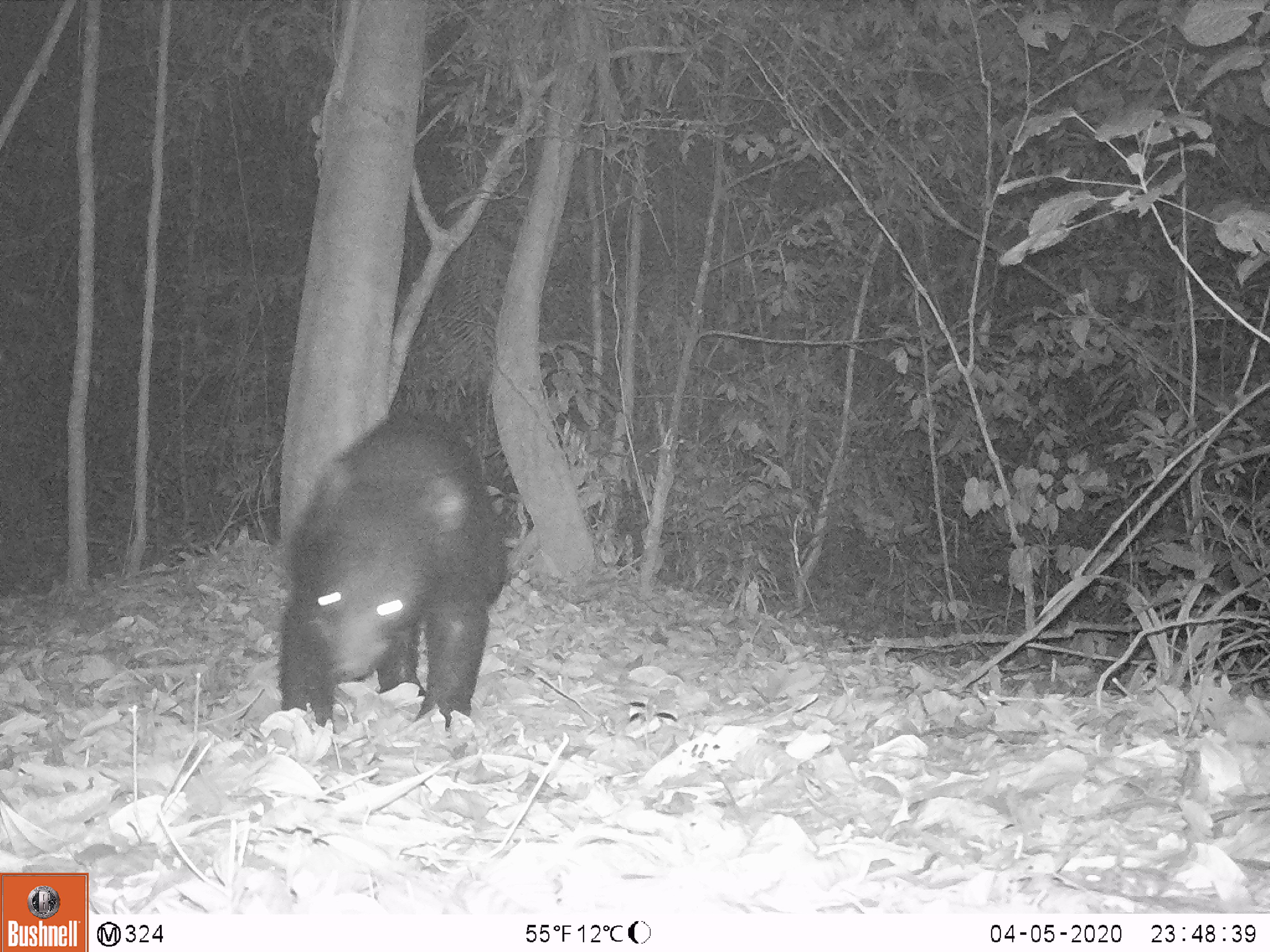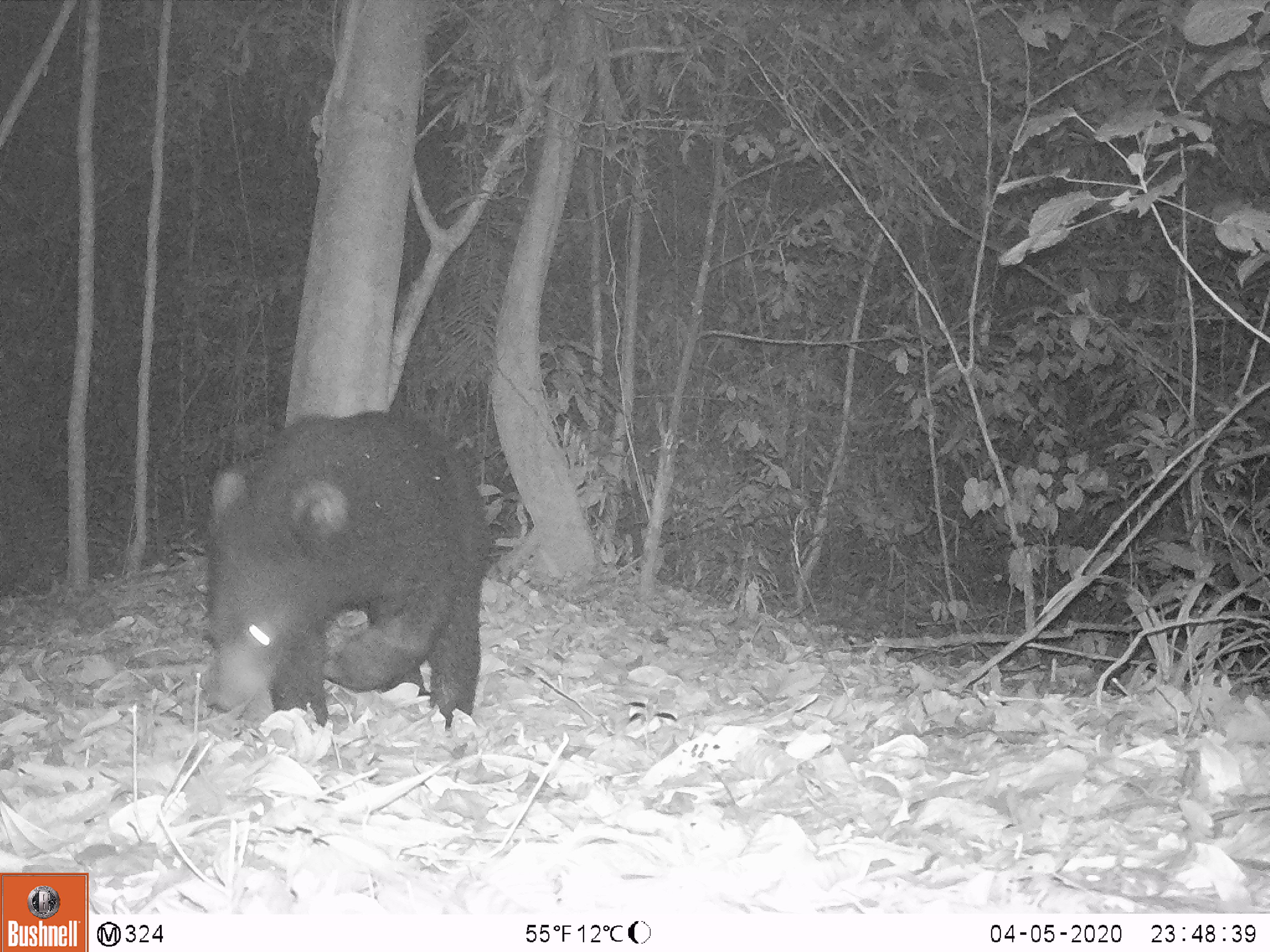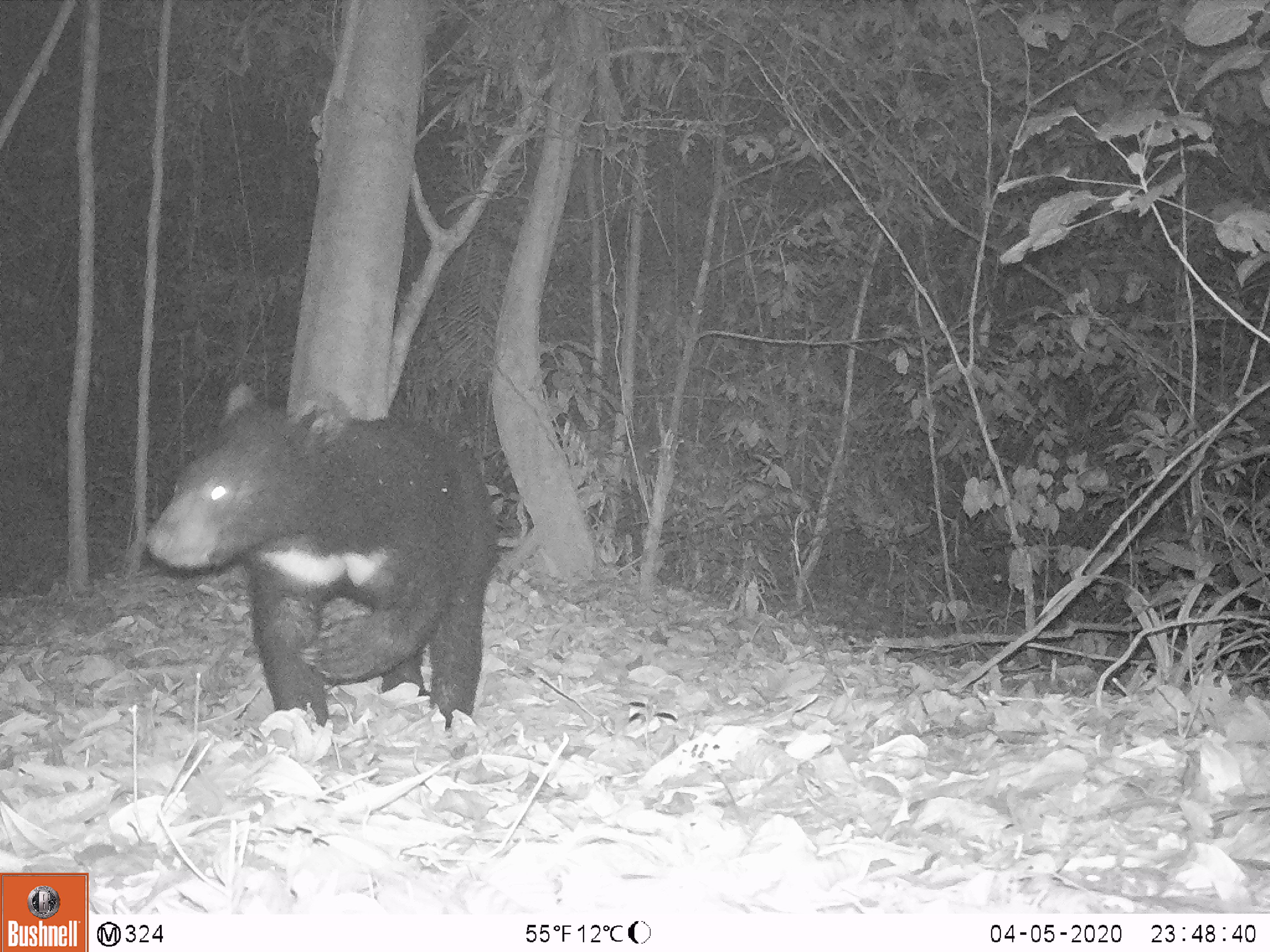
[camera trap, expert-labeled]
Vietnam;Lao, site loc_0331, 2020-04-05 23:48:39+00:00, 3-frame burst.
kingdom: Animalia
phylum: Chordata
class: Mammalia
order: Carnivora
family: Ursidae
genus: Ursus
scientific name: Ursus thibetanus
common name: asian black bear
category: asiatic black bear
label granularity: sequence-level